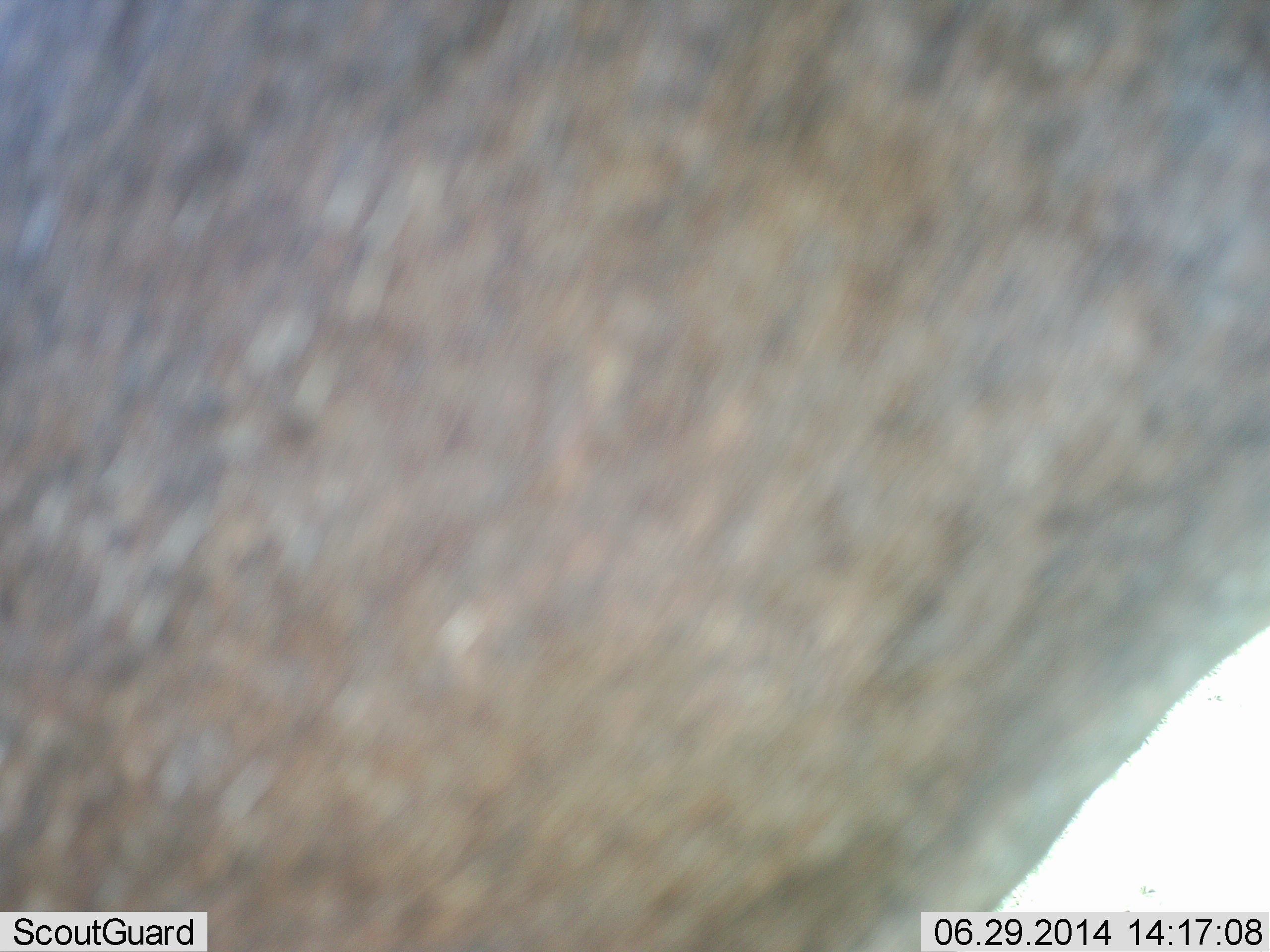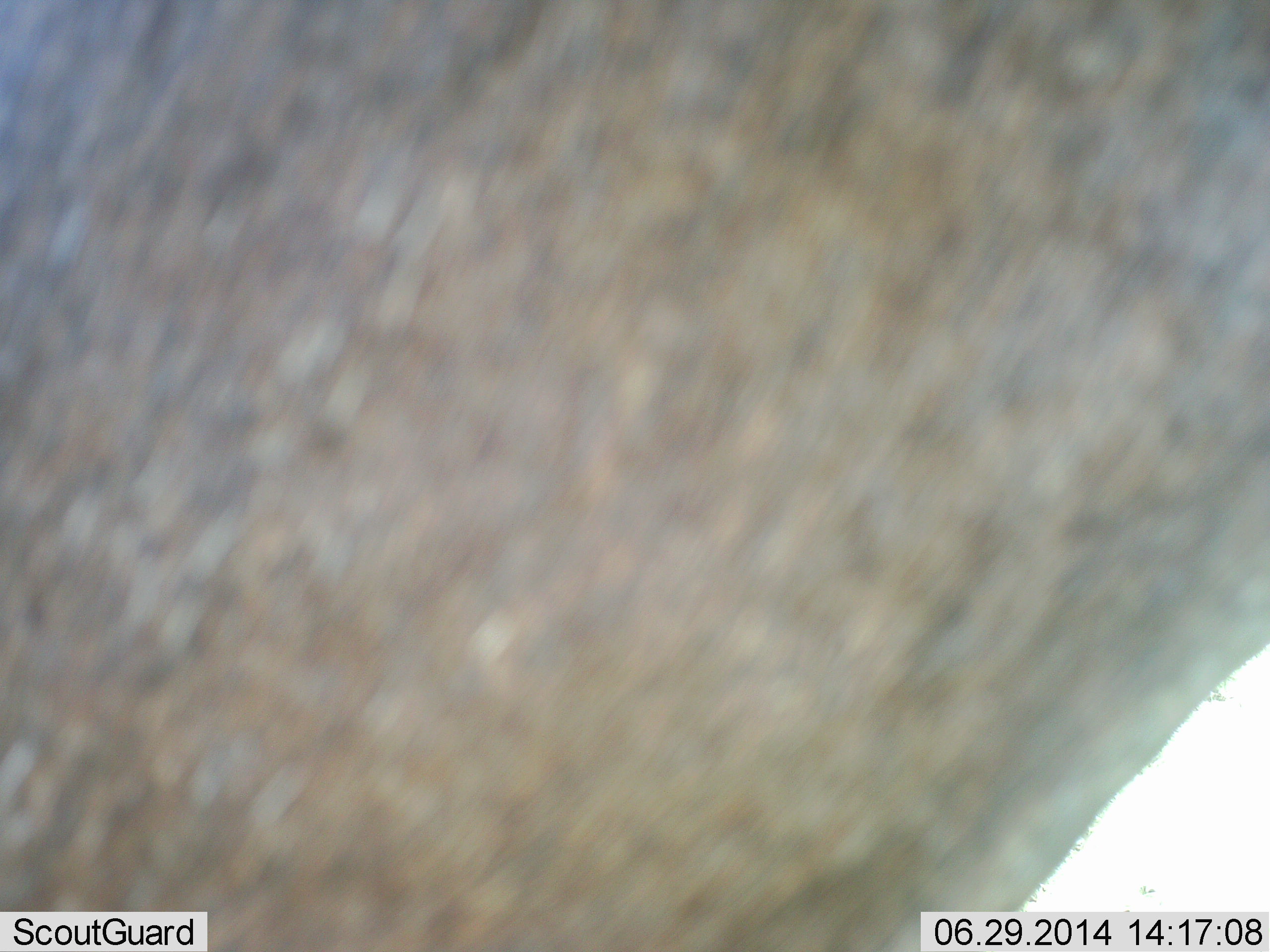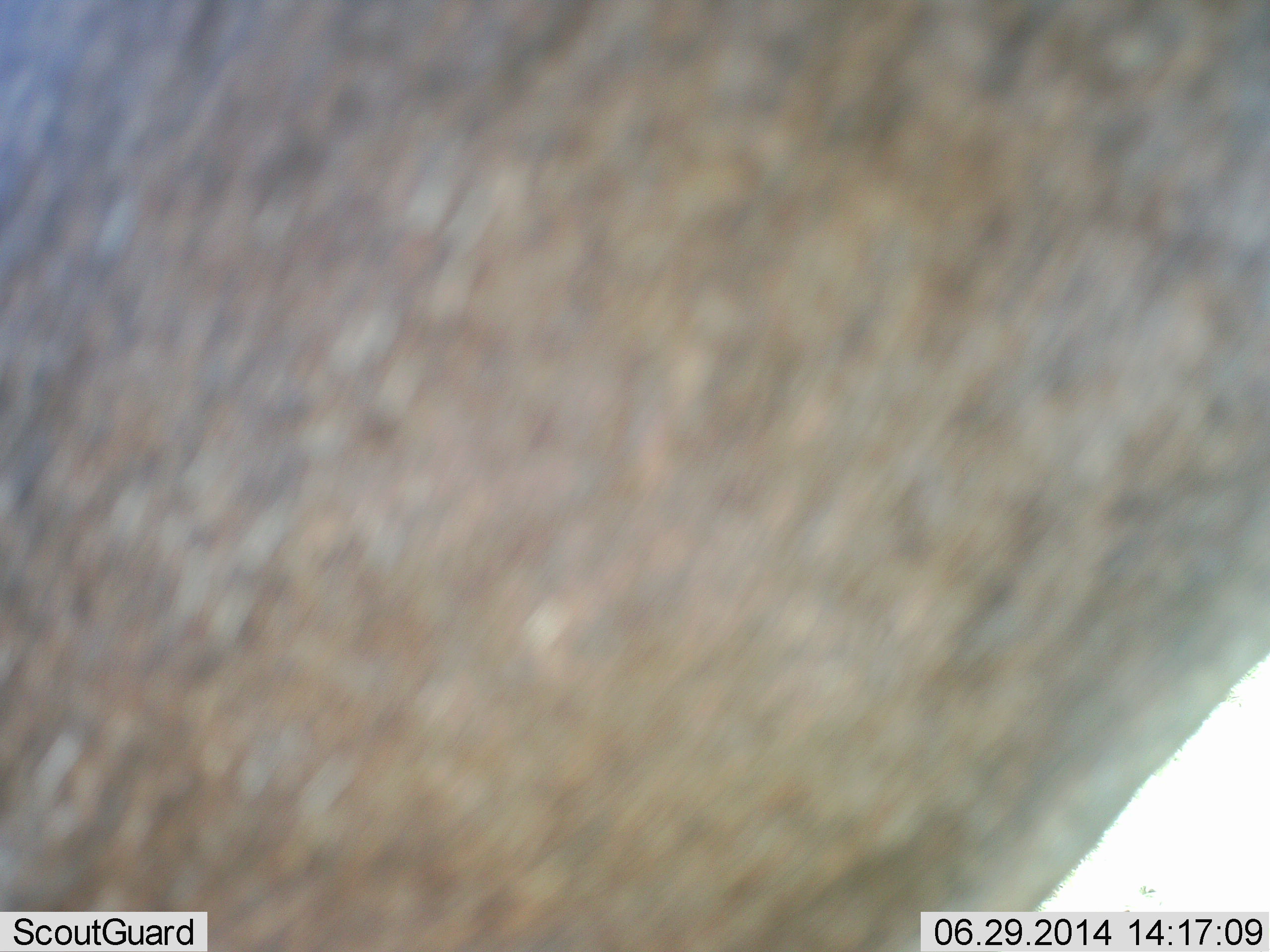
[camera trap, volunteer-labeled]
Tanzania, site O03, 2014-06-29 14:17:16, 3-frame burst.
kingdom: Animalia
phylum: Chordata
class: Mammalia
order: Artiodactyla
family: Bovidae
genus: Connochaetes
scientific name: Connochaetes taurinus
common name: blue wildebeest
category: wildebeest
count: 1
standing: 100%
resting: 0%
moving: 0%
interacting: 0%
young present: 0%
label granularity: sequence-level